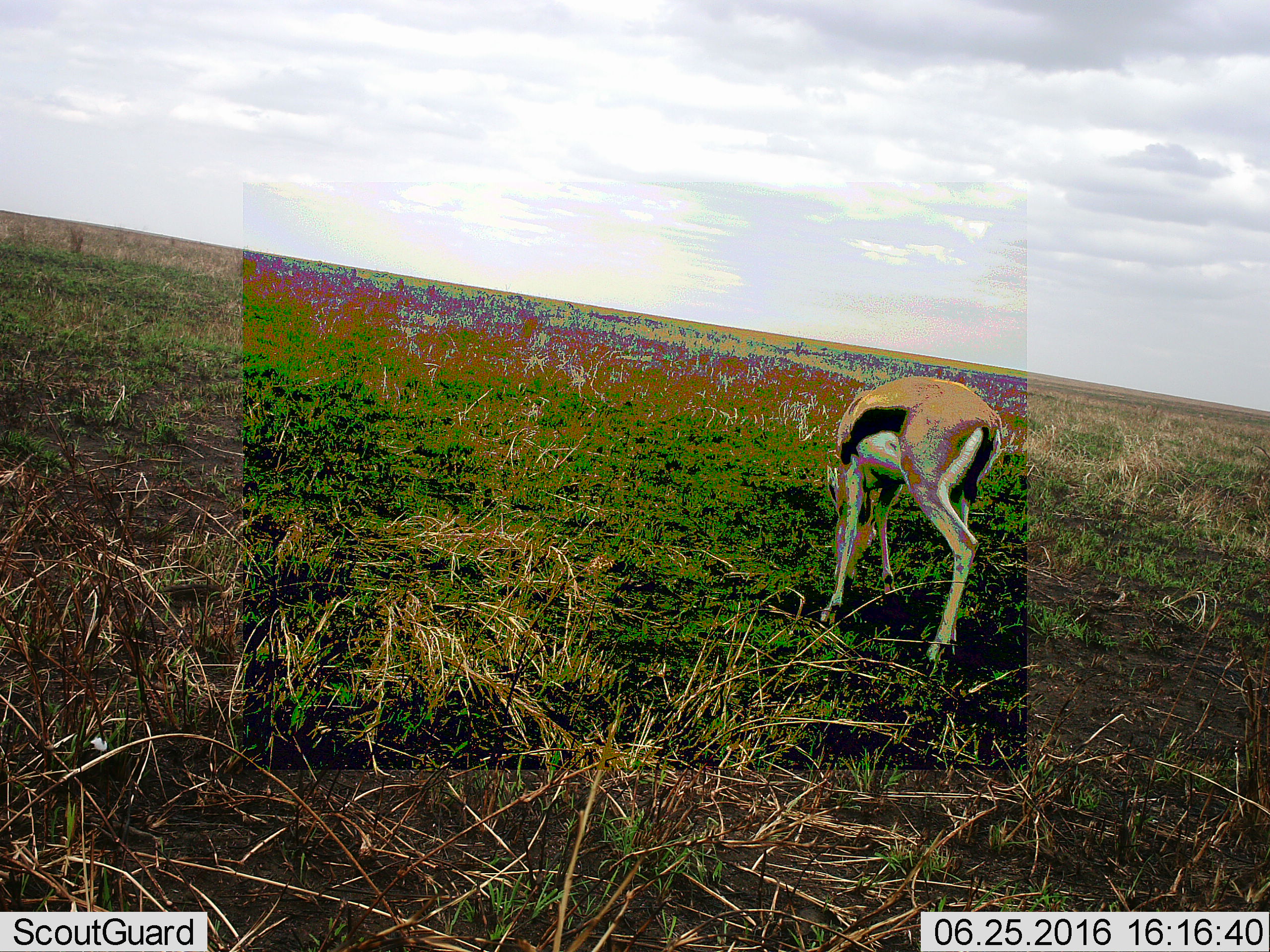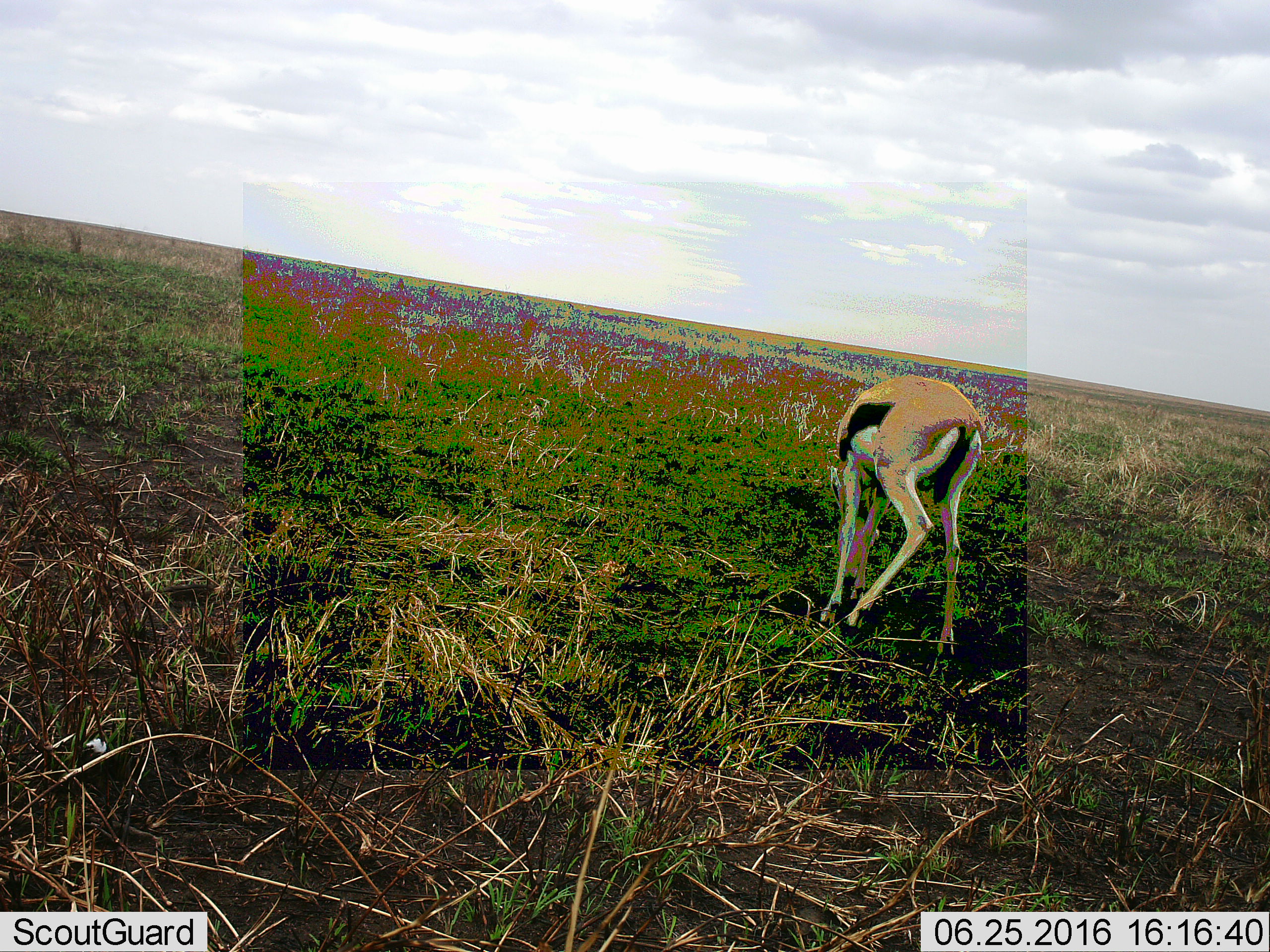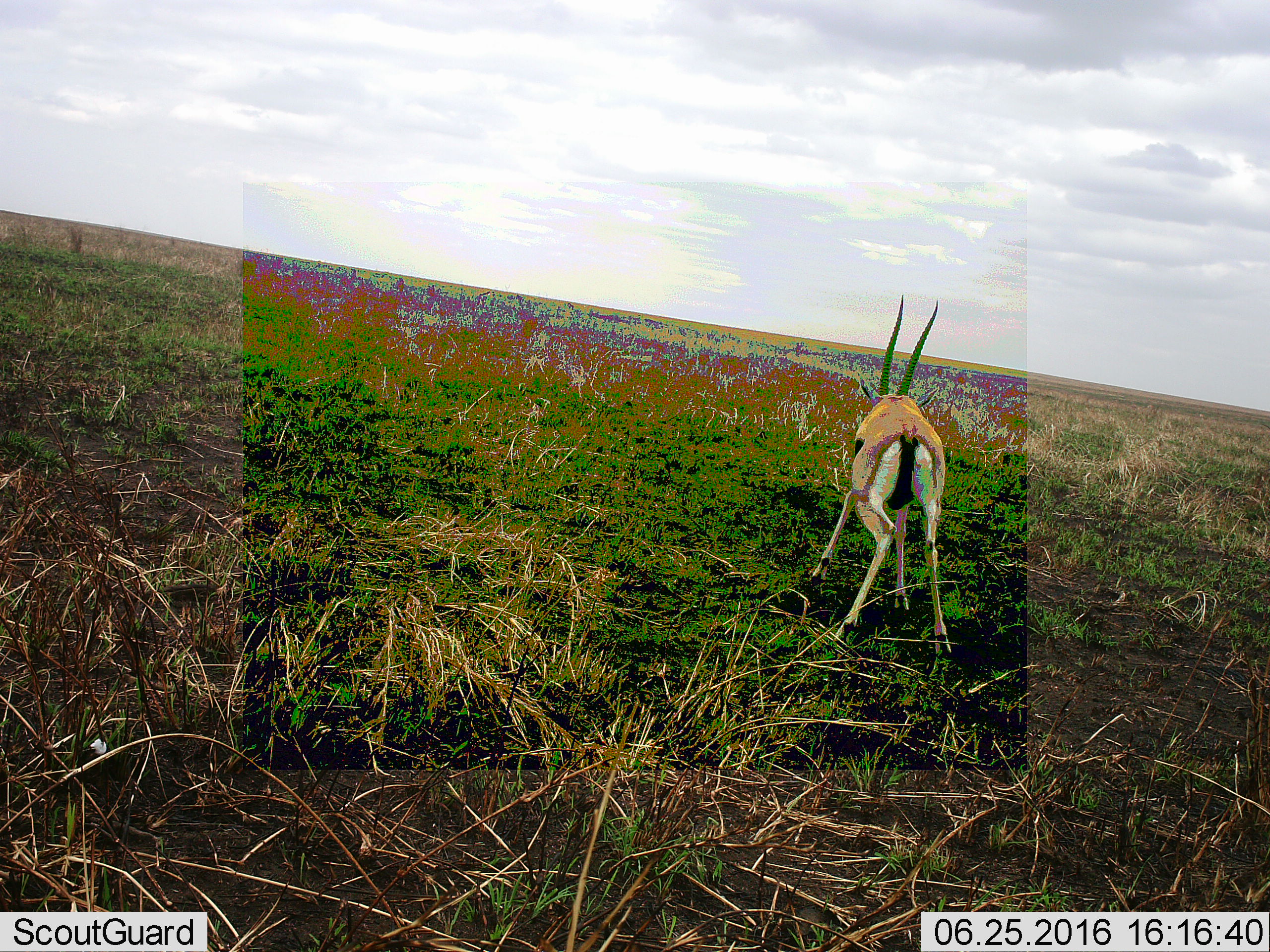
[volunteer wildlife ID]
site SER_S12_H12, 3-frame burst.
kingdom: Animalia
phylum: Chordata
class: Mammalia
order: Artiodactyla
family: Bovidae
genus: Eudorcas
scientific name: Eudorcas thomsonii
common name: thomson's gazelle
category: gazellethomsons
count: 1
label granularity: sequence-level